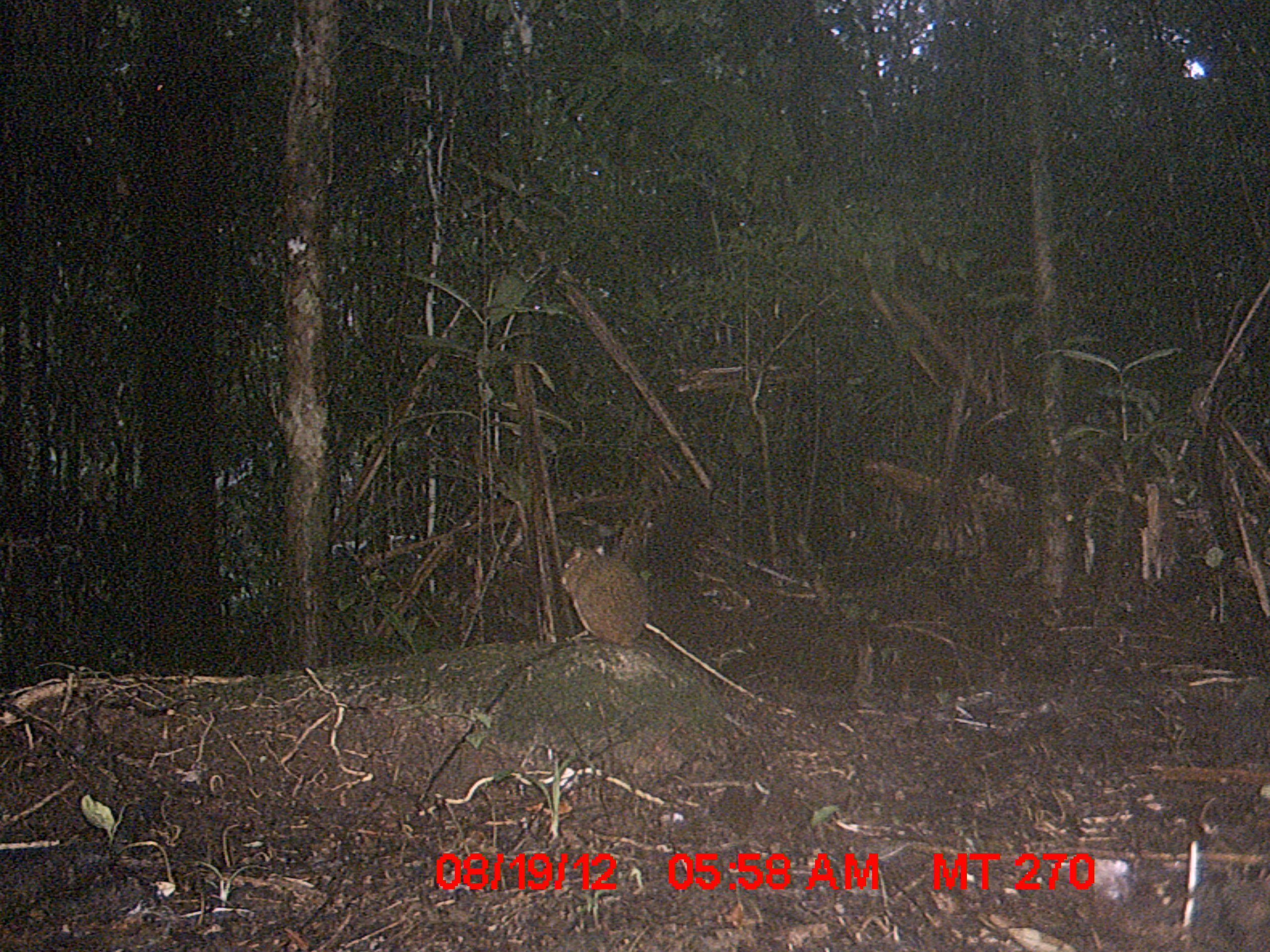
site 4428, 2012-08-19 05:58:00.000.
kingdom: Animalia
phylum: Chordata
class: Mammalia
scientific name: Mammalia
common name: mammals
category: small mammal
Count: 1.